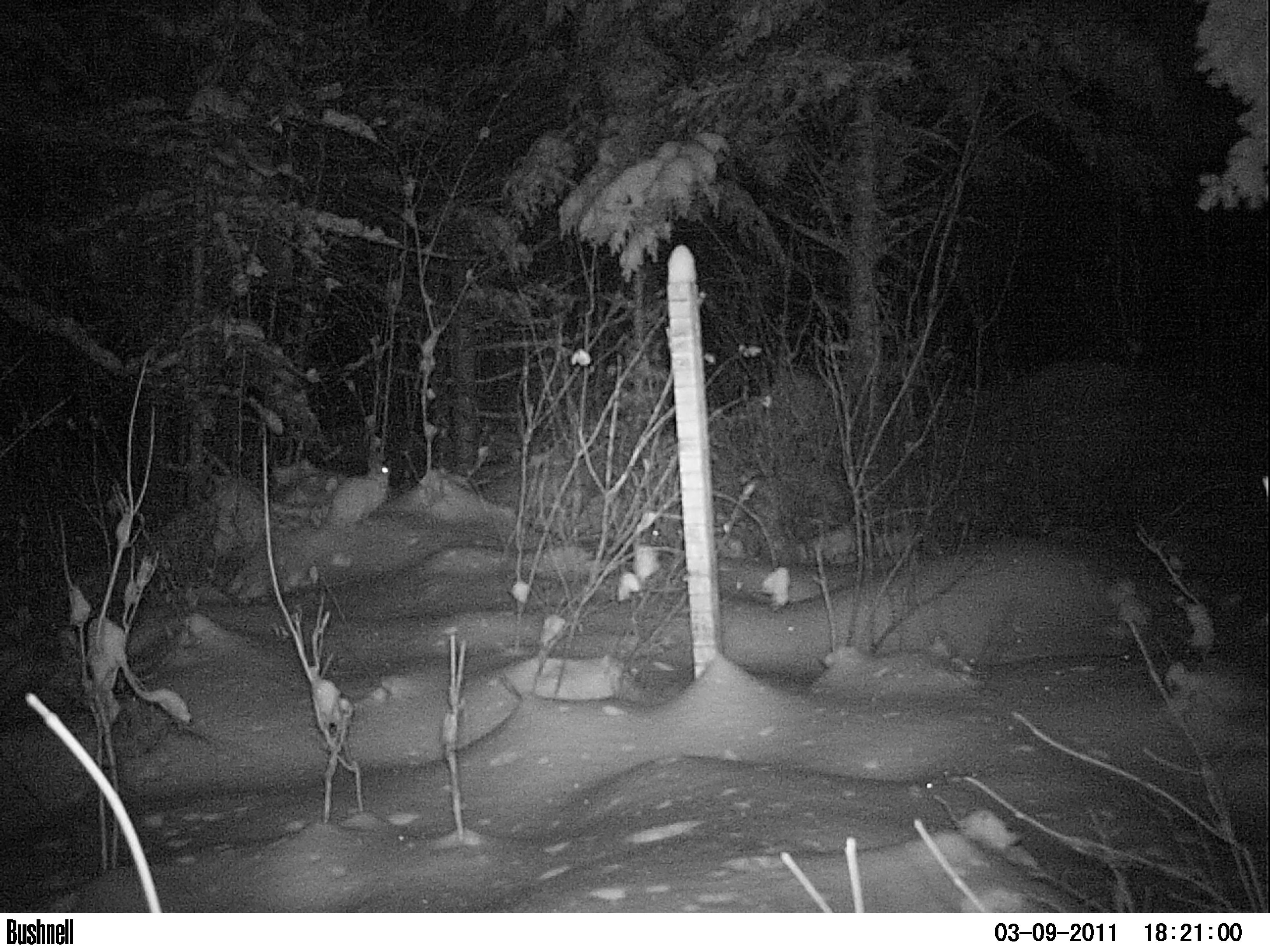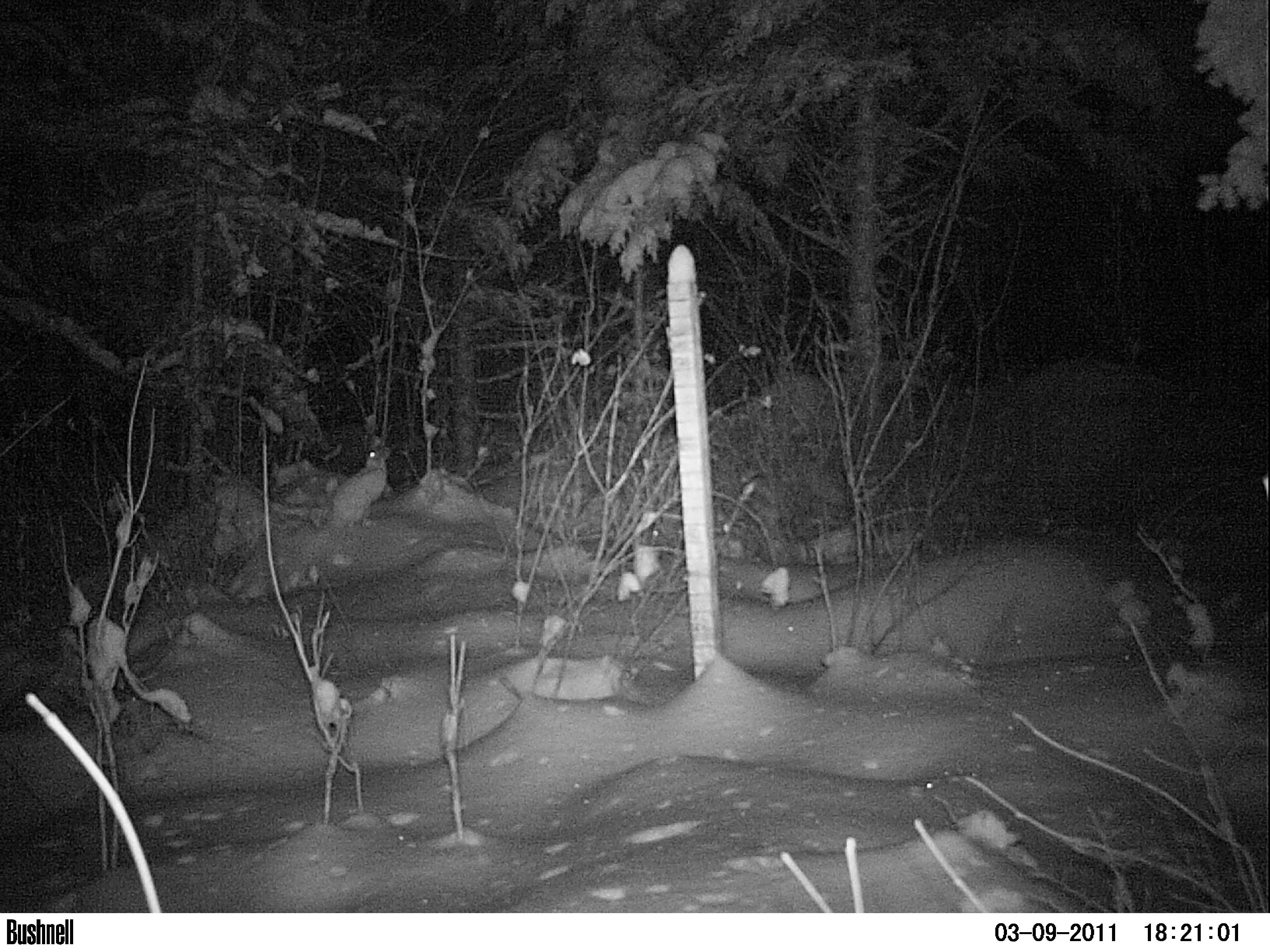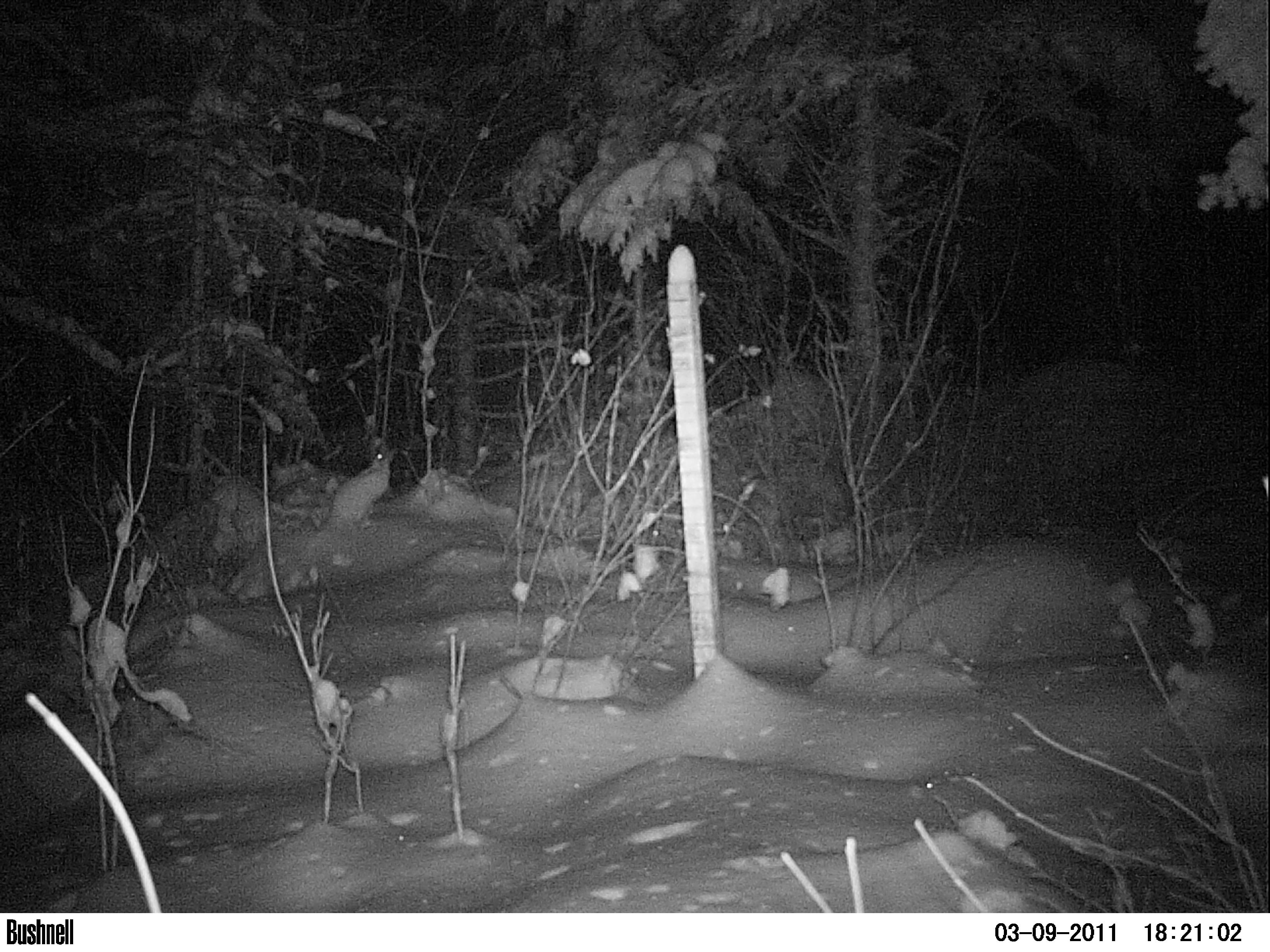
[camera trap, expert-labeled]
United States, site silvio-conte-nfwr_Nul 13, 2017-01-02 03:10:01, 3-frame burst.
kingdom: Animalia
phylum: Chordata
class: Mammalia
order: Lagomorpha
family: Leporidae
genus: Lepus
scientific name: Lepus americanus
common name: snowshoe hare